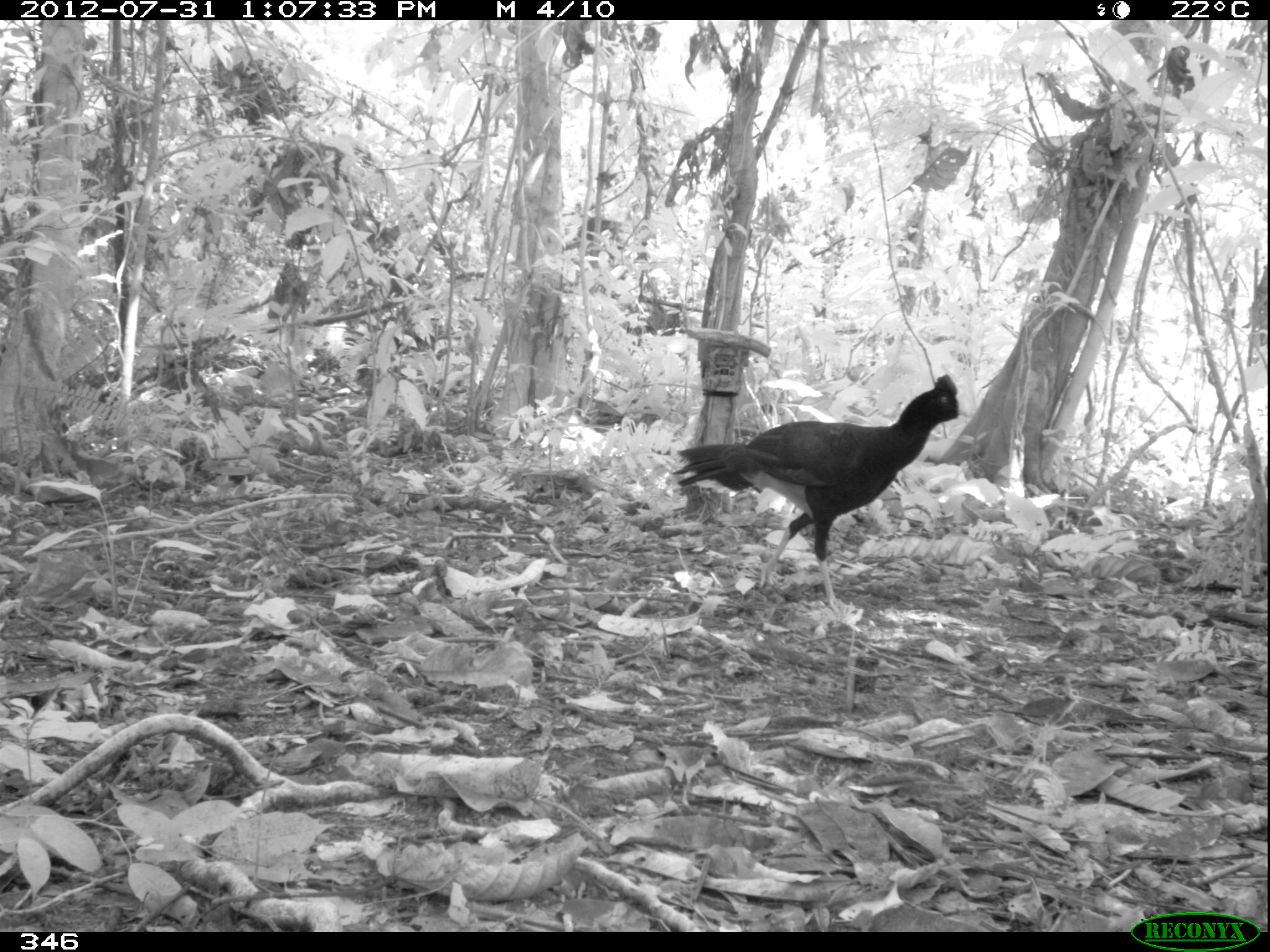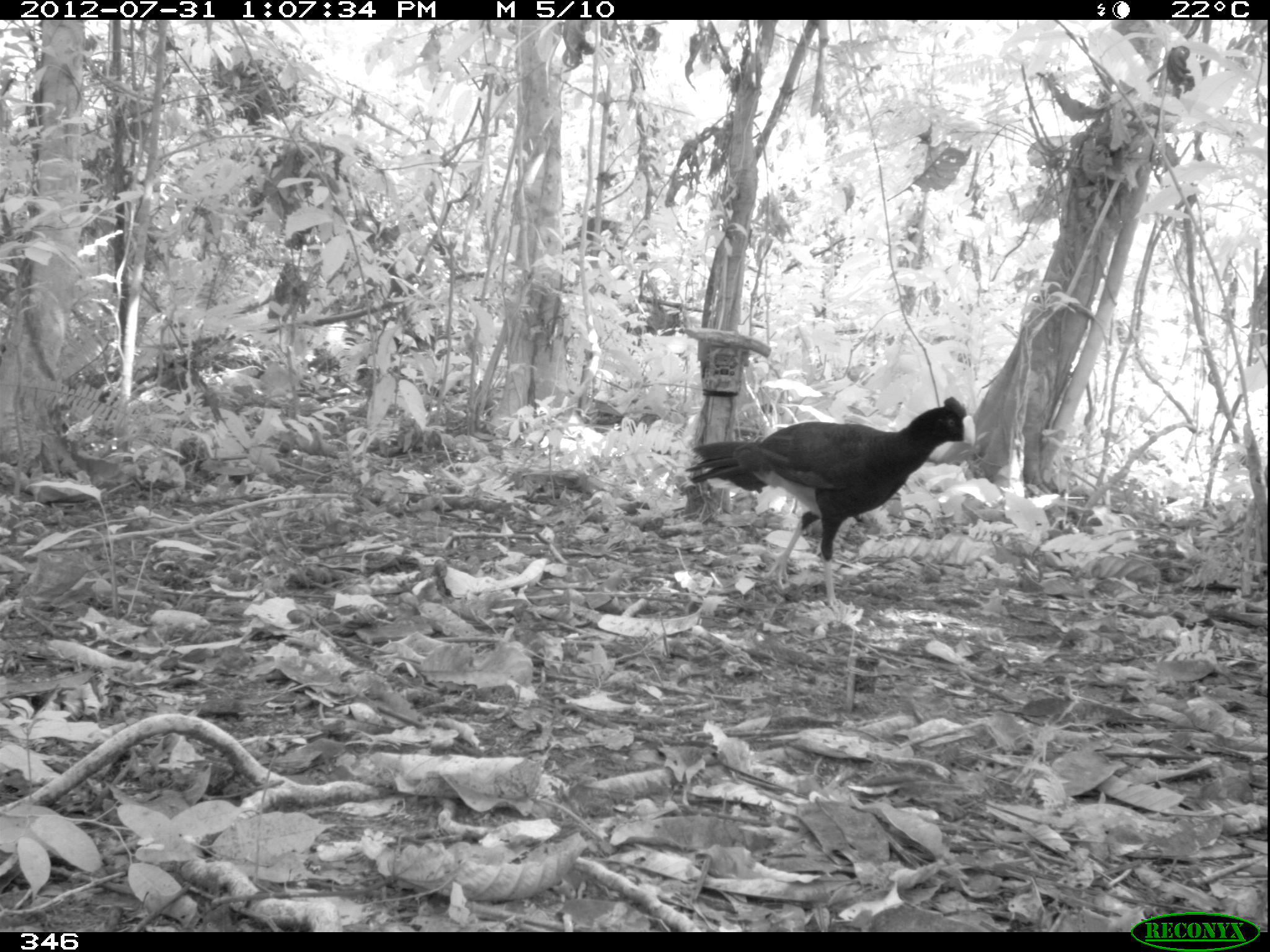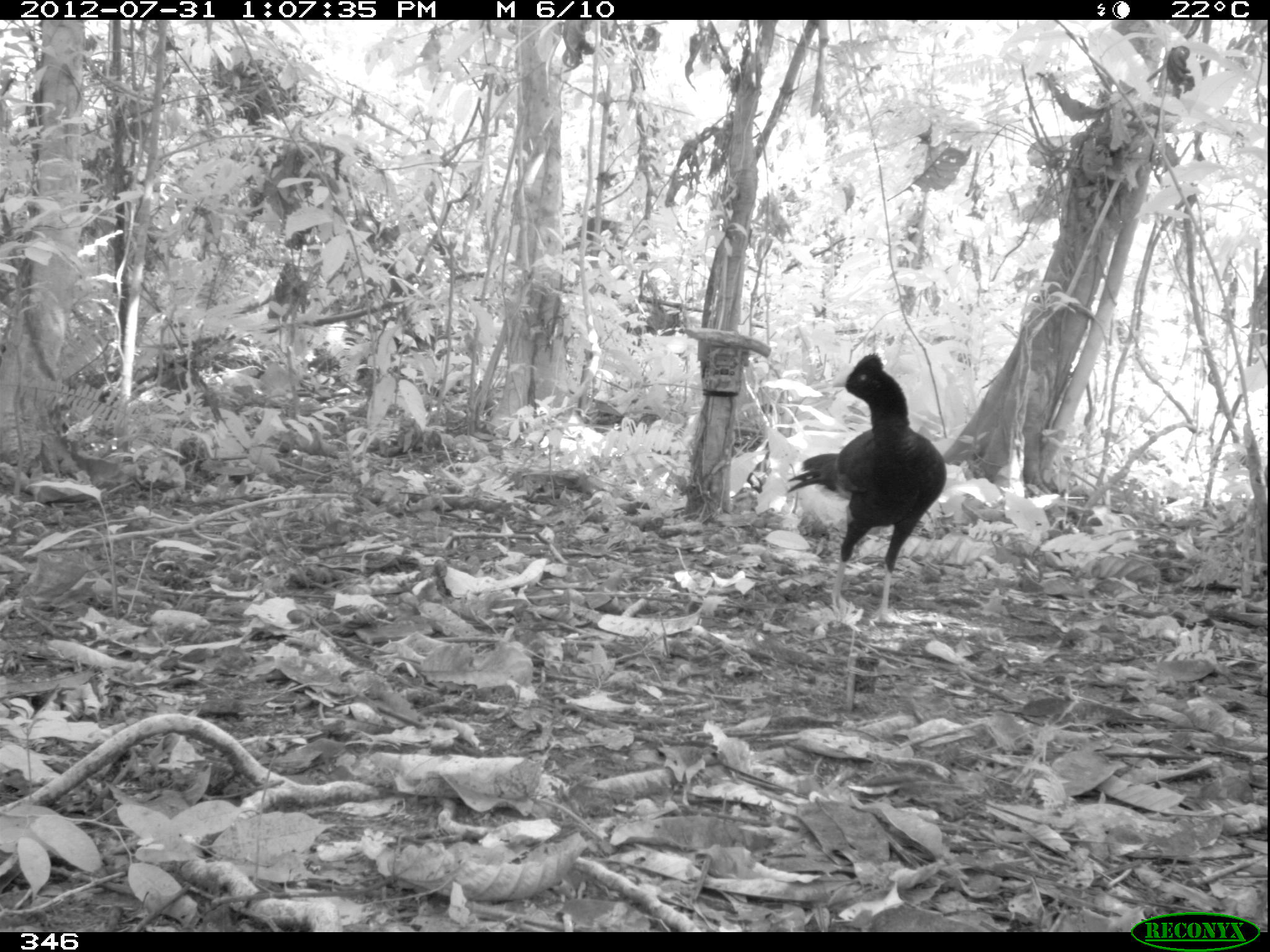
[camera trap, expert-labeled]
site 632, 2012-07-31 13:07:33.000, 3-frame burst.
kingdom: Animalia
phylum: Chordata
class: Aves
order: Galliformes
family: Cracidae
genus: Mitu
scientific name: Mitu tuberosum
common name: razor-billed curassow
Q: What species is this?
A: Mitu tuberosum (razor-billed curassow).